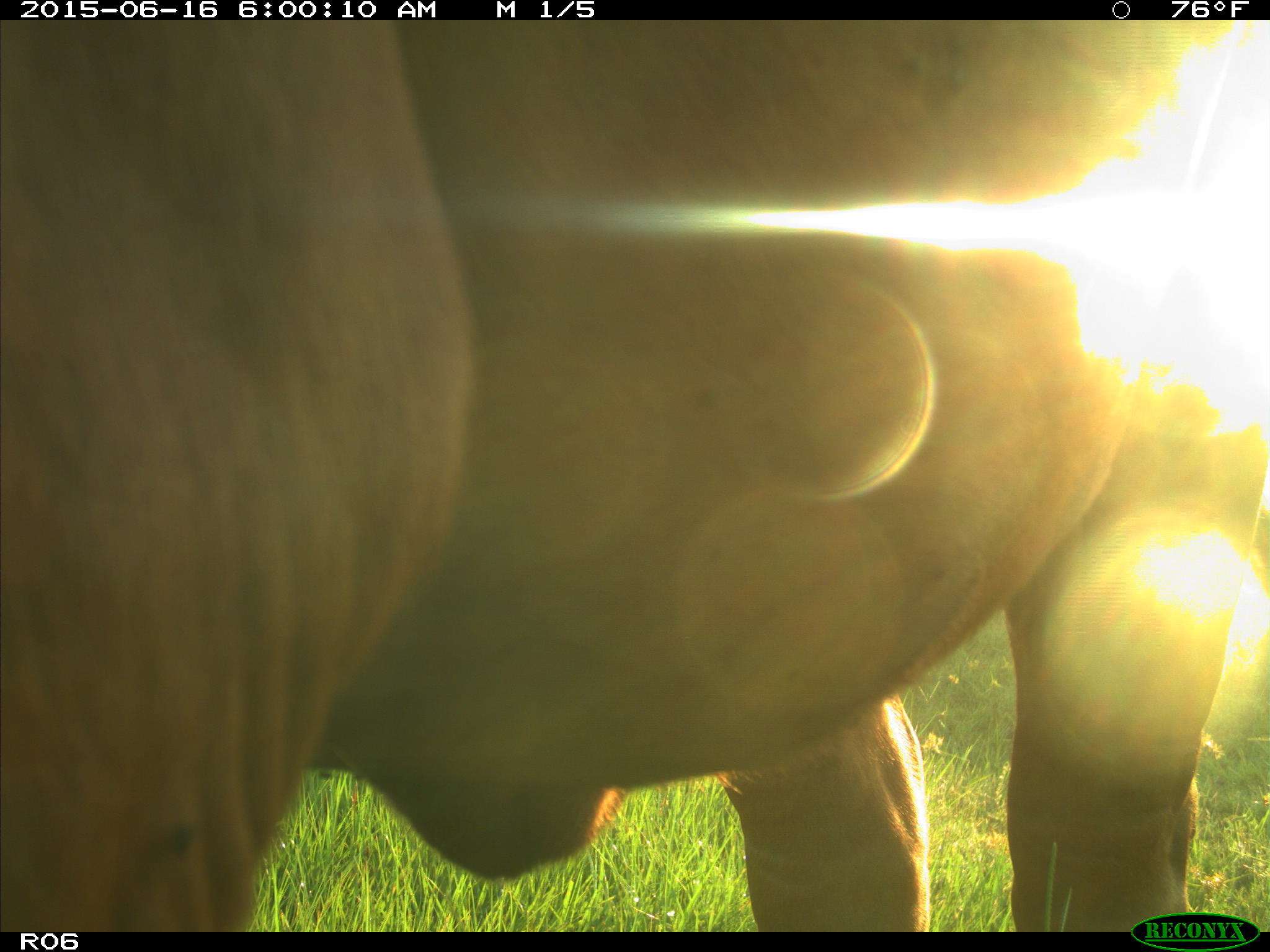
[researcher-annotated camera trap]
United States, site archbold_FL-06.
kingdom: Animalia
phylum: Chordata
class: Mammalia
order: Artiodactyla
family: Bovidae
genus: Bos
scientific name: Bos taurus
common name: domestic cow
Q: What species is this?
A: Bos taurus (domestic cow).